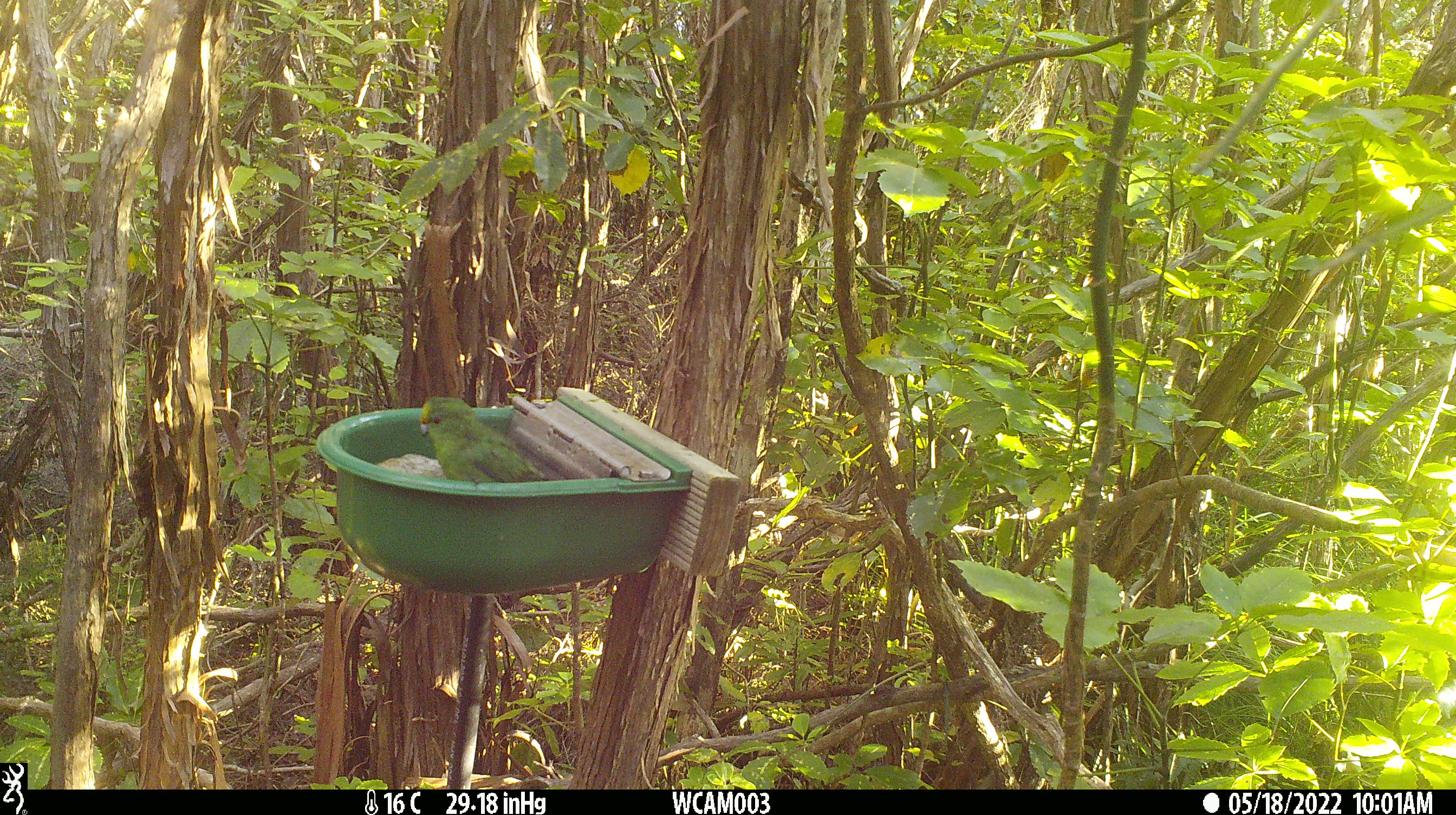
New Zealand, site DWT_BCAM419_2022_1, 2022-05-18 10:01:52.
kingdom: Animalia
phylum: Chordata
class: Aves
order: Psittaciformes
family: Psittaculidae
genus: Cyanoramphus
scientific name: Cyanoramphus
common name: parakeet